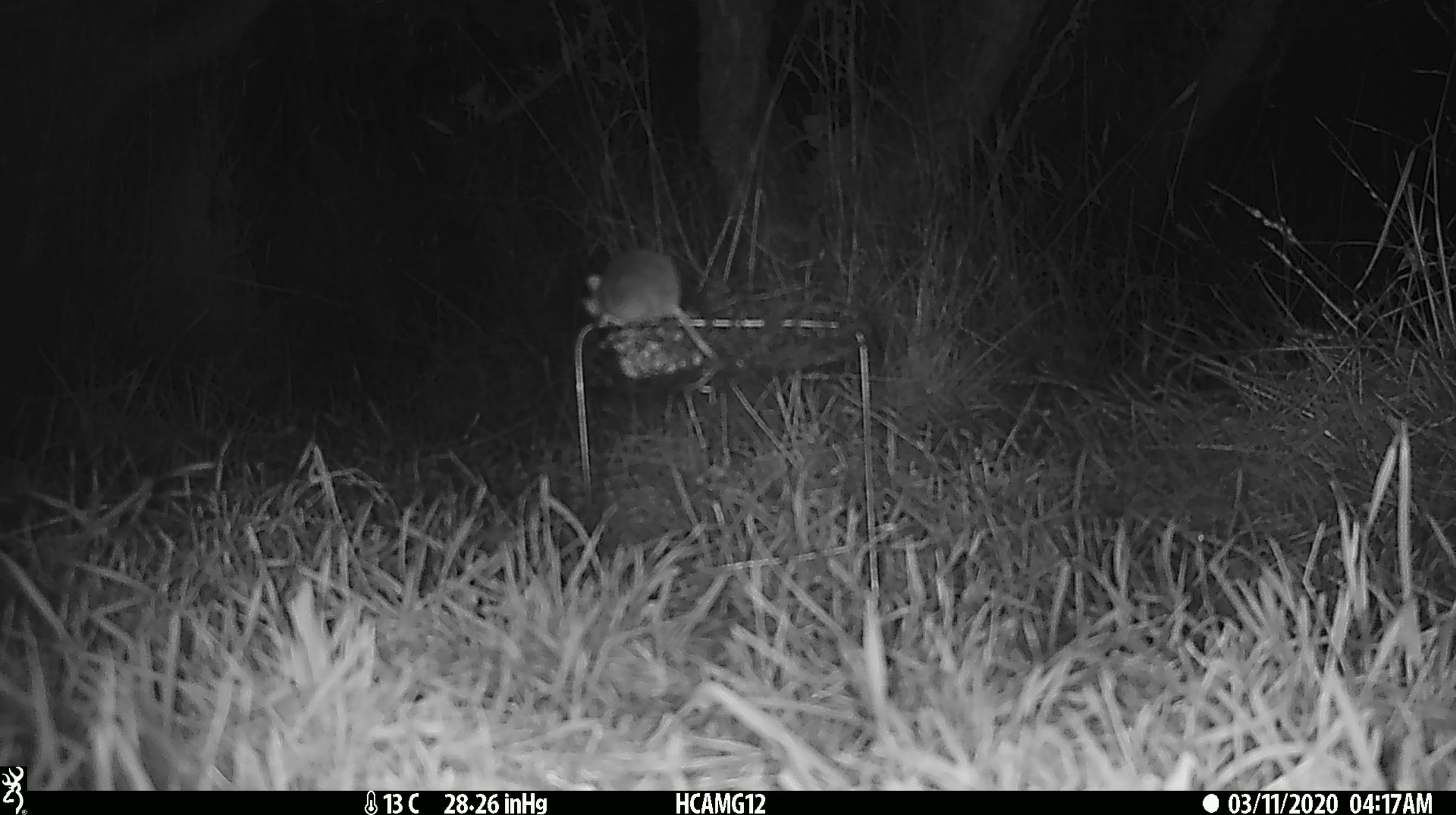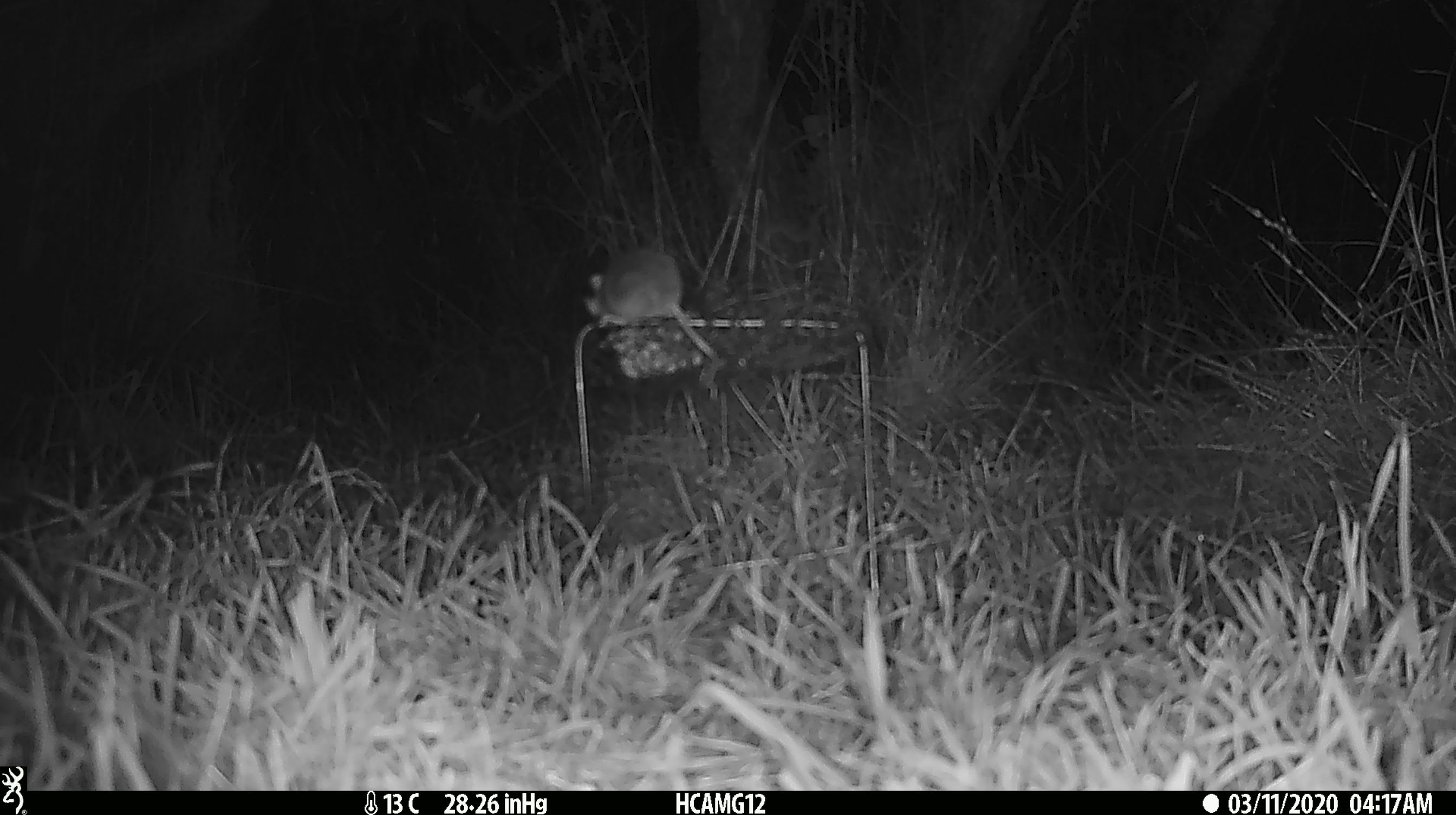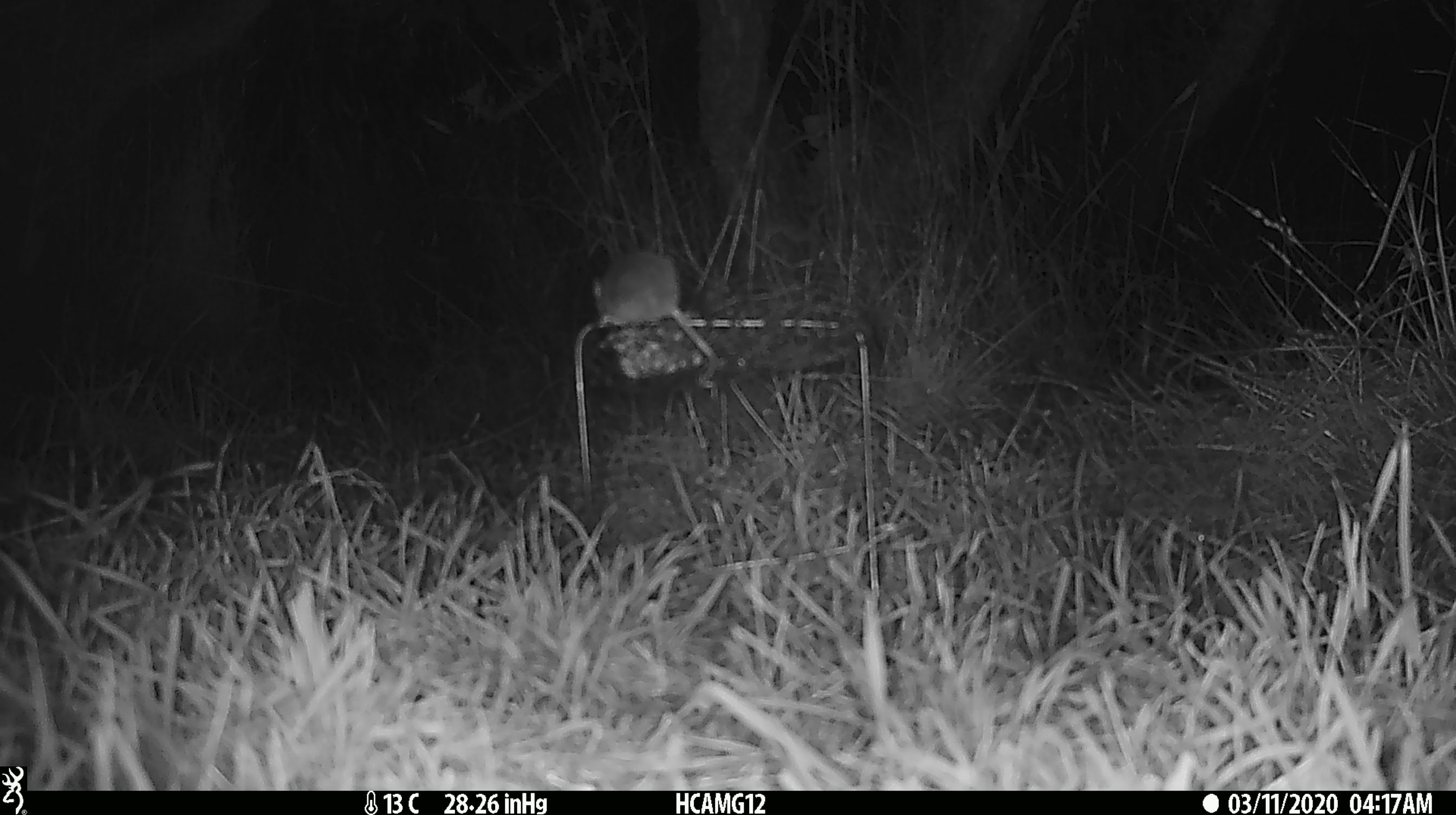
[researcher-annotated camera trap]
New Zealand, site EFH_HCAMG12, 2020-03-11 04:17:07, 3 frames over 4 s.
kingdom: Animalia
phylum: Chordata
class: Mammalia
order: Rodentia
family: Muridae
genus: Mus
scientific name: Mus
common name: mouse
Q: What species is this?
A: Mouse (Mus).